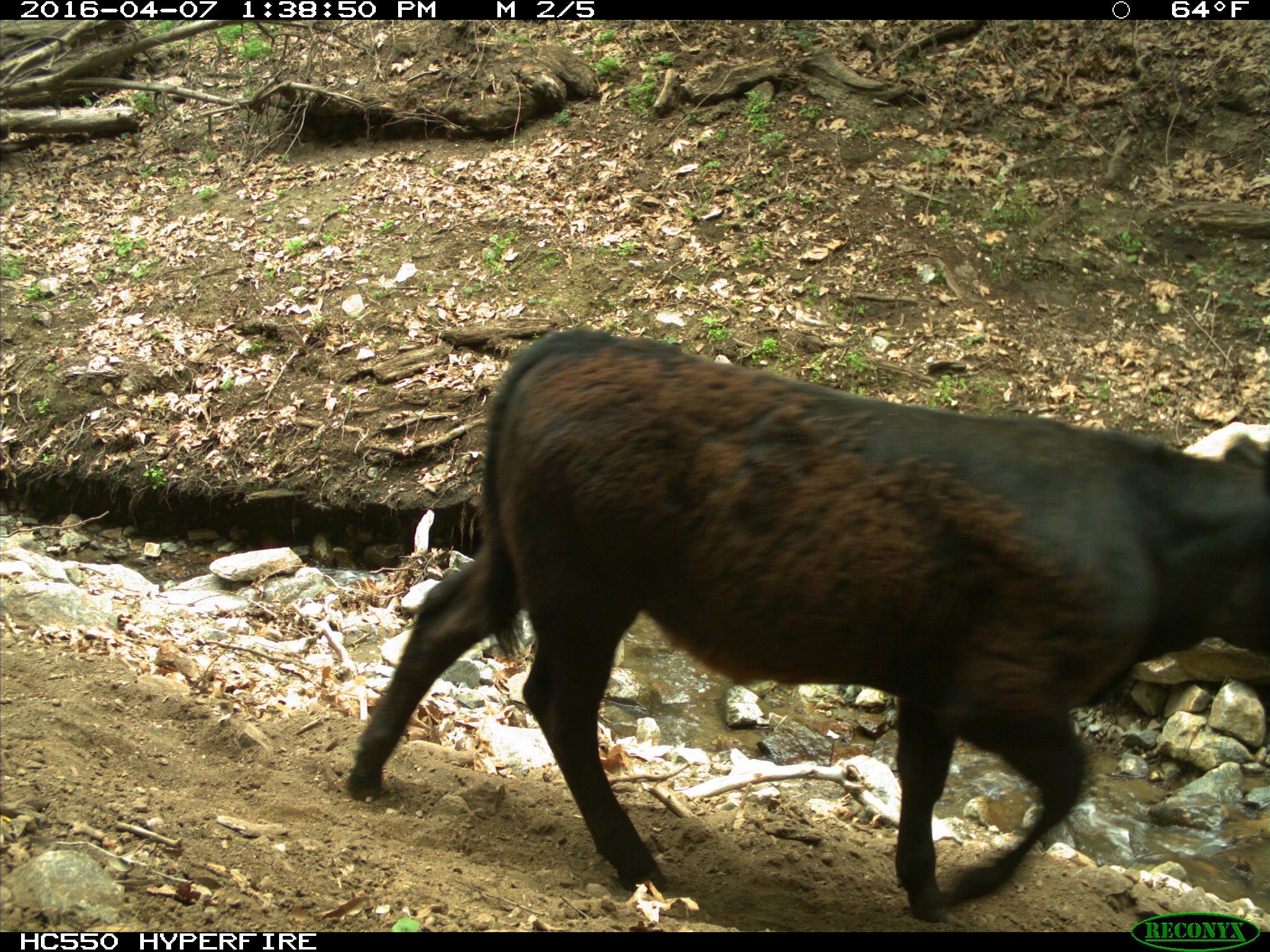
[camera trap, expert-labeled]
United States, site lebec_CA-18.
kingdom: Animalia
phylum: Chordata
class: Mammalia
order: Artiodactyla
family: Bovidae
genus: Bos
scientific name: Bos taurus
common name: domestic cow